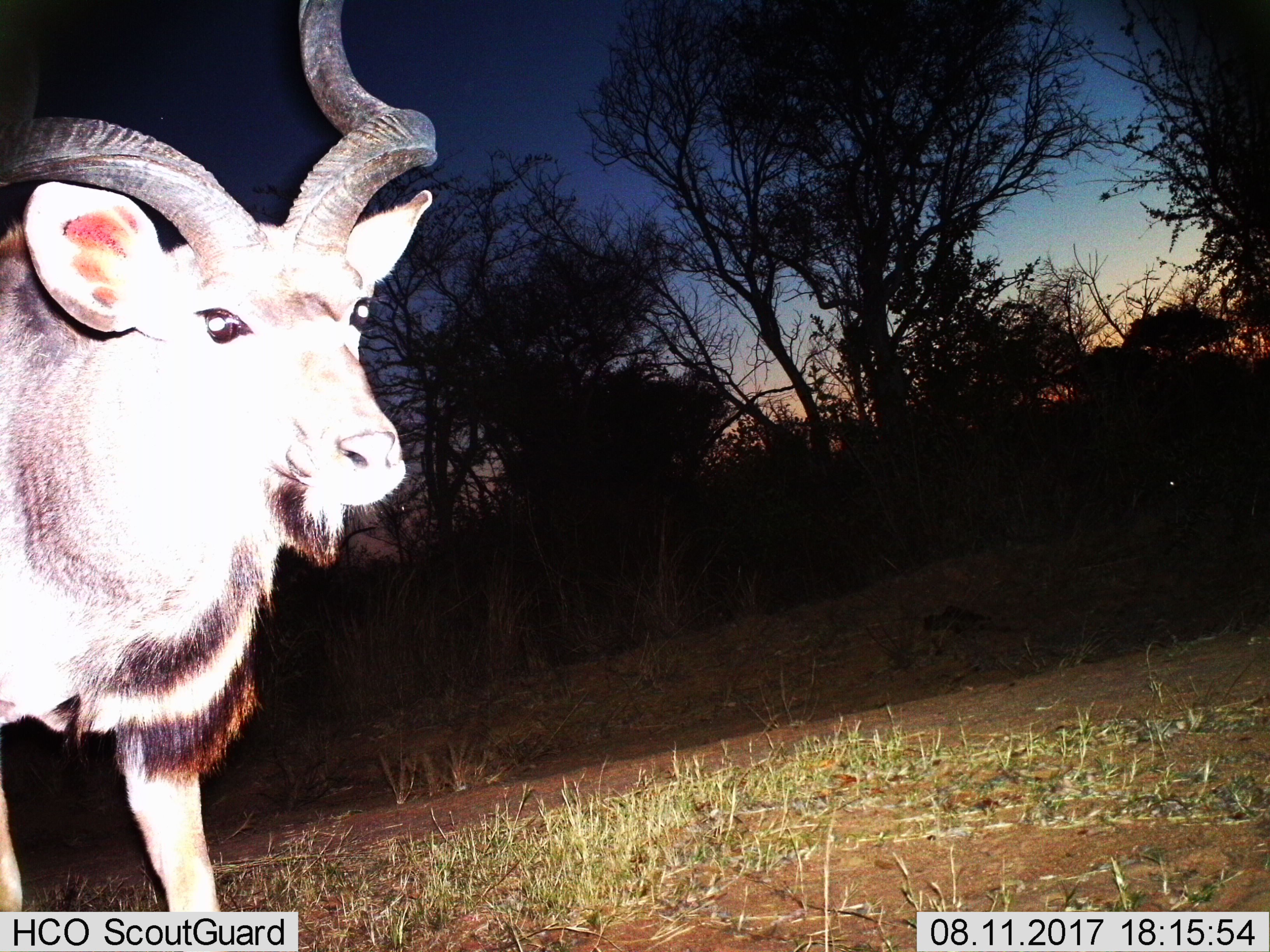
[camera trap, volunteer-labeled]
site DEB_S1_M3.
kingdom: Animalia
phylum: Chordata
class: Mammalia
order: Artiodactyla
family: Bovidae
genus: Tragelaphus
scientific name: Tragelaphus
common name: kudu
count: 1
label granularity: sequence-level